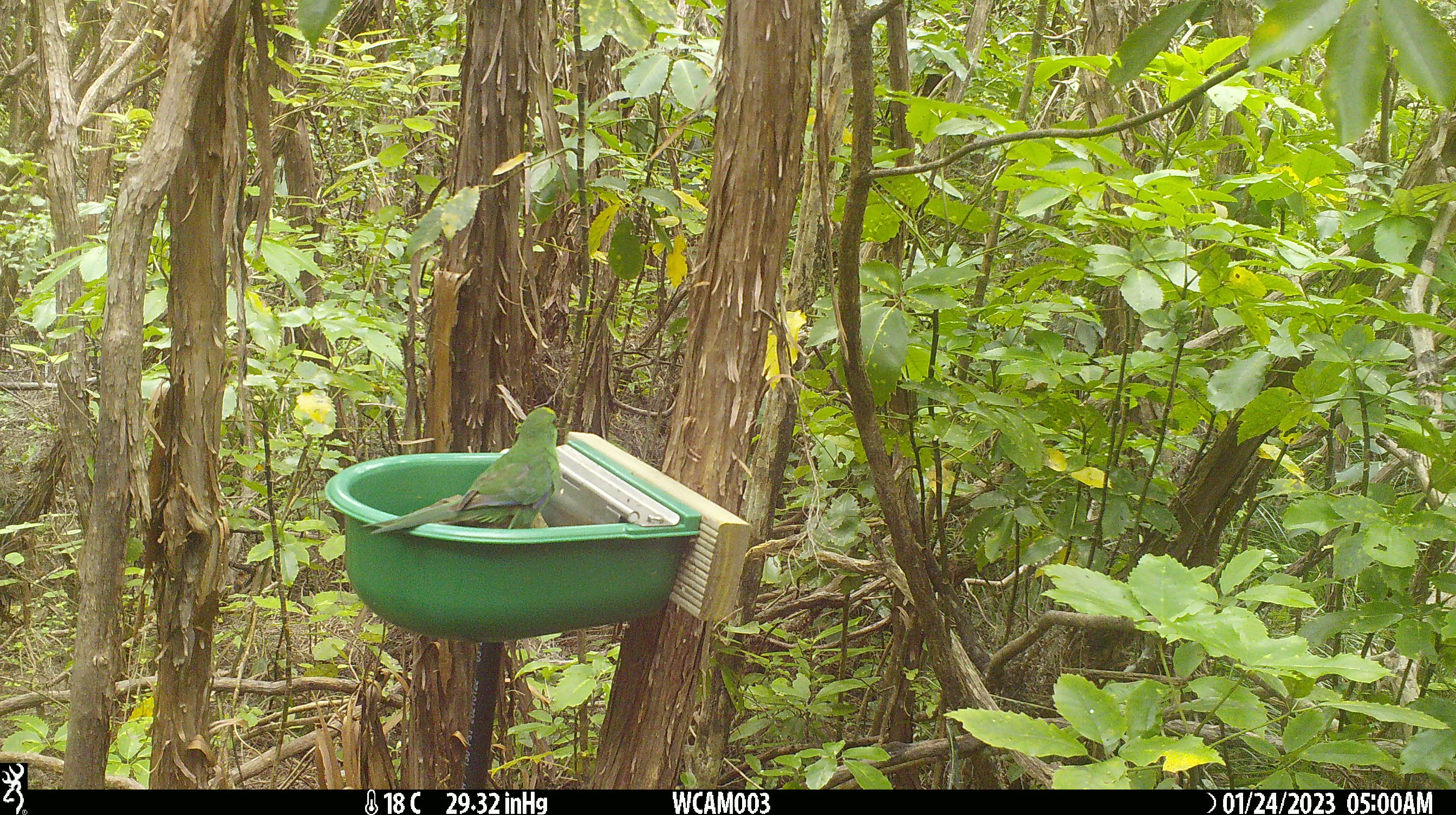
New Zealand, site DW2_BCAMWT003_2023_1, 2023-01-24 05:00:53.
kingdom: Animalia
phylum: Chordata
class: Aves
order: Psittaciformes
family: Psittaculidae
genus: Cyanoramphus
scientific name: Cyanoramphus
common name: parakeet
Parakeet (Cyanoramphus).